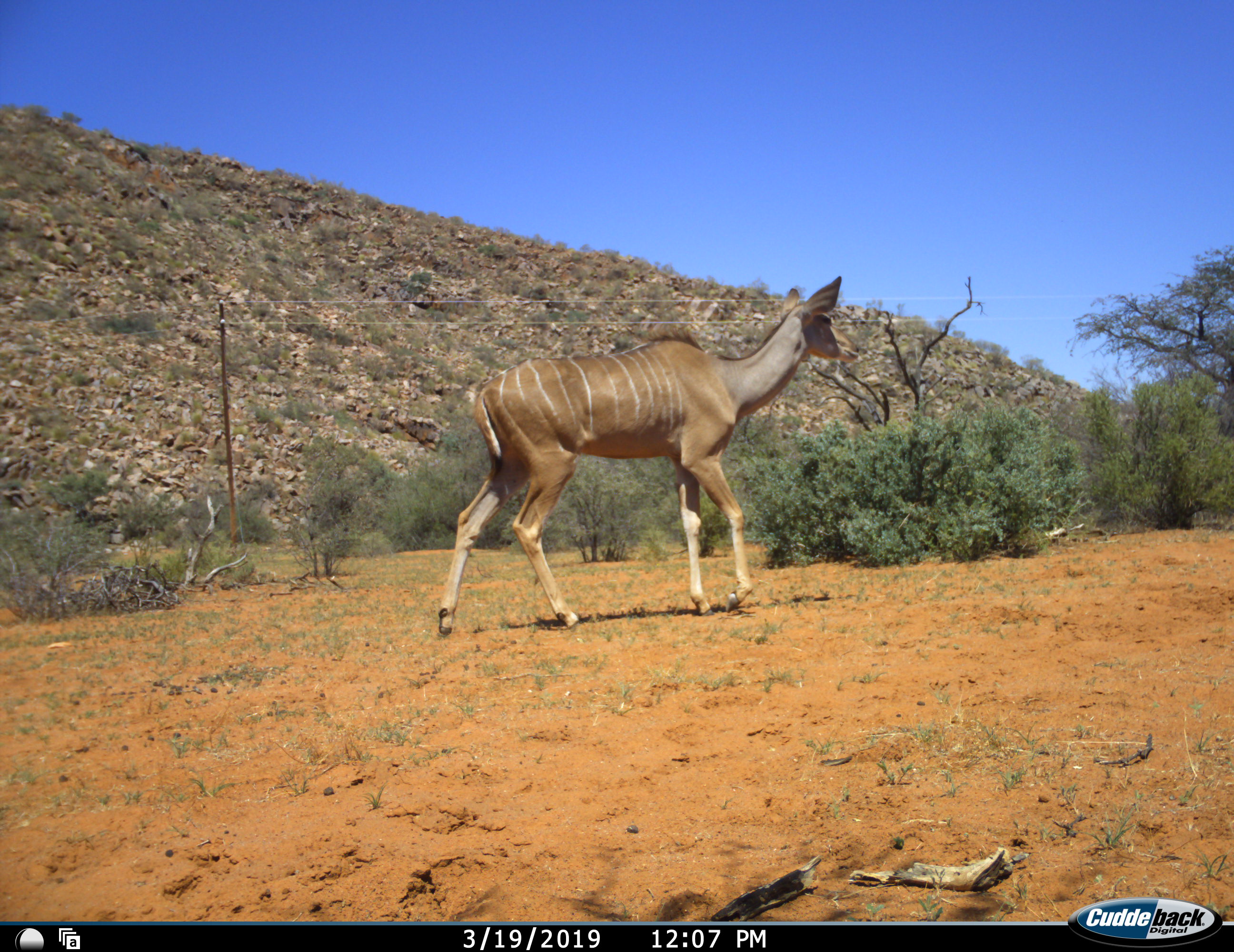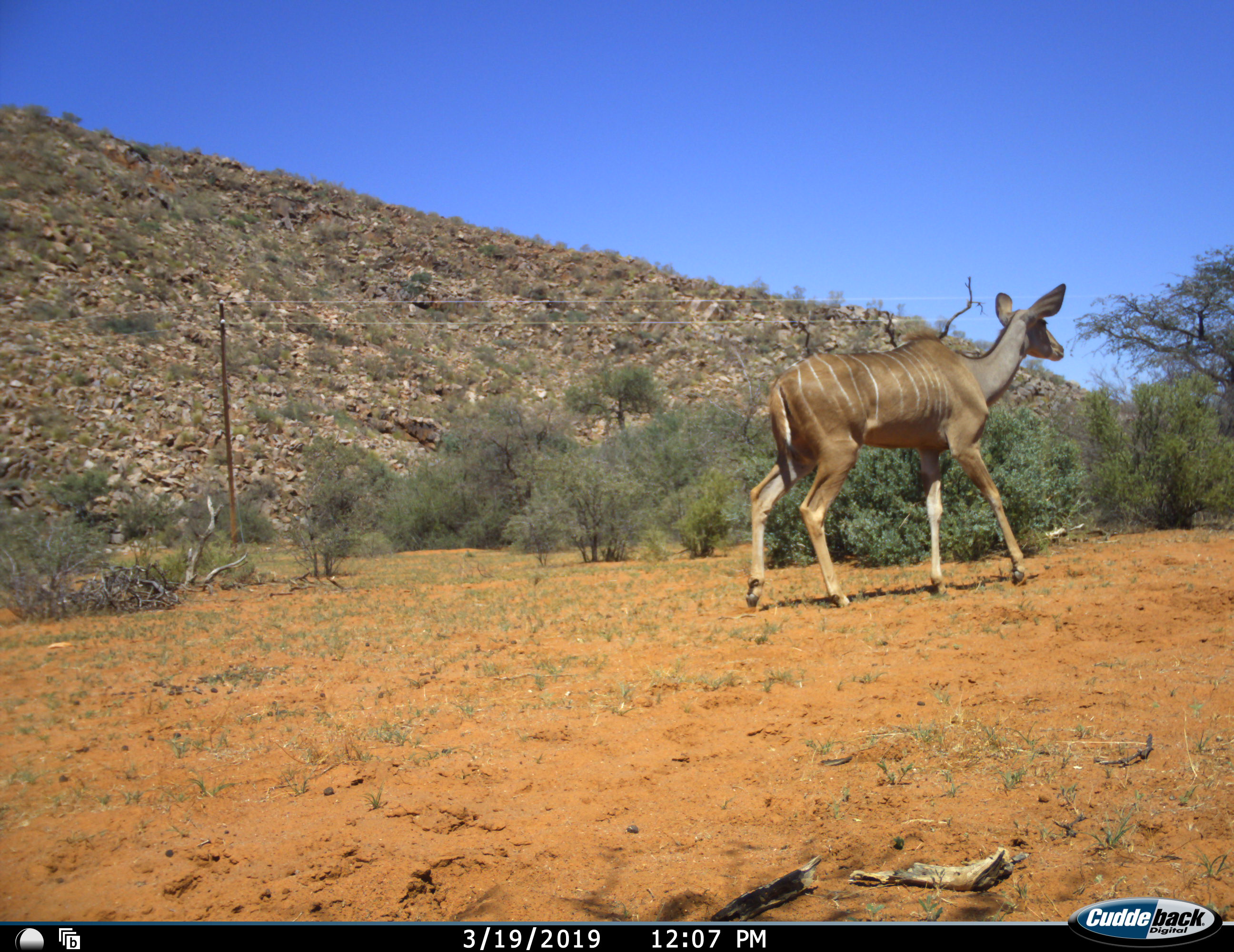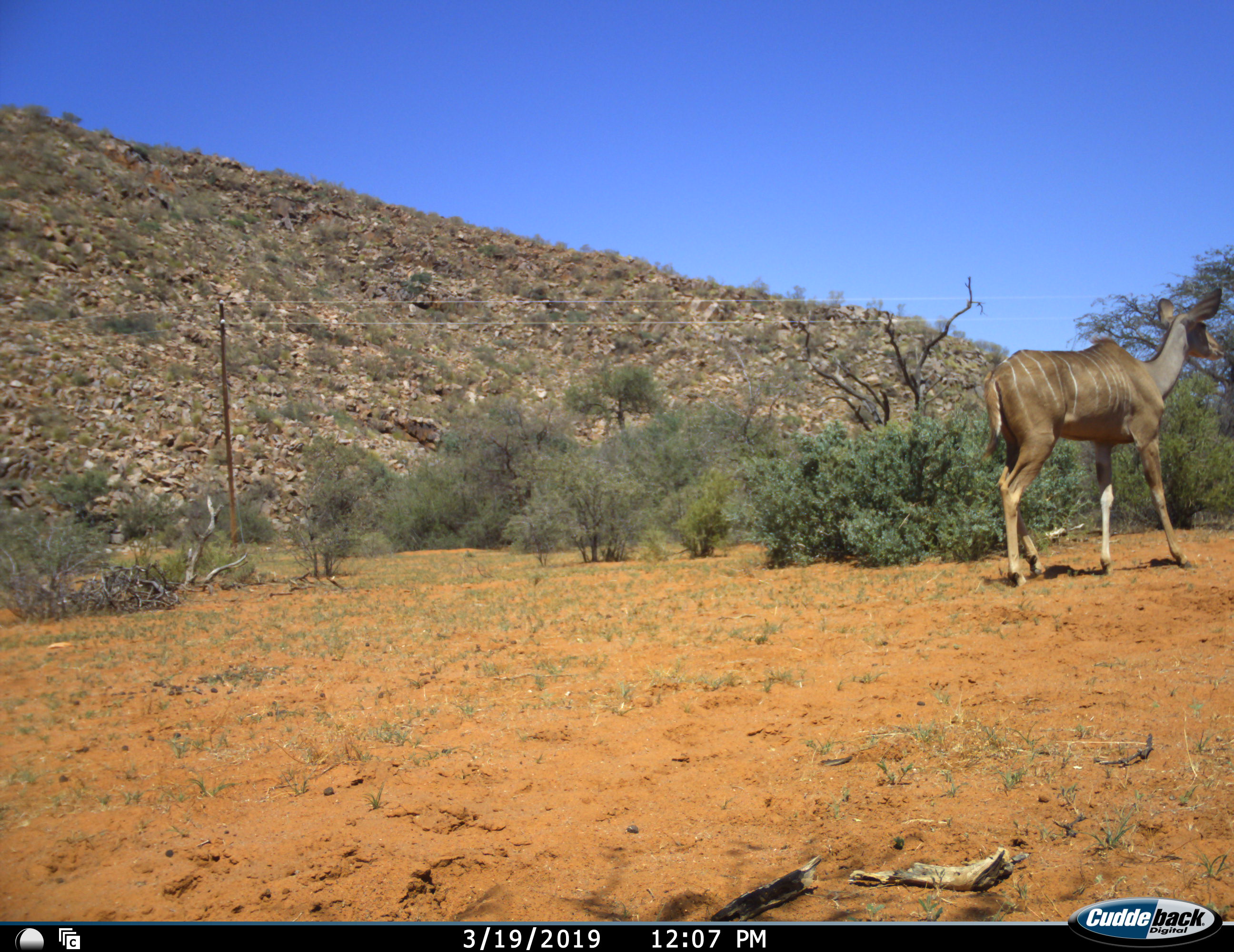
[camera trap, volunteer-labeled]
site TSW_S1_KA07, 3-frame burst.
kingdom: Animalia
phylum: Chordata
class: Mammalia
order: Artiodactyla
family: Bovidae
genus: Tragelaphus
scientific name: Tragelaphus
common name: kudu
Kudu (Tragelaphus), count 1. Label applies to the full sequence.